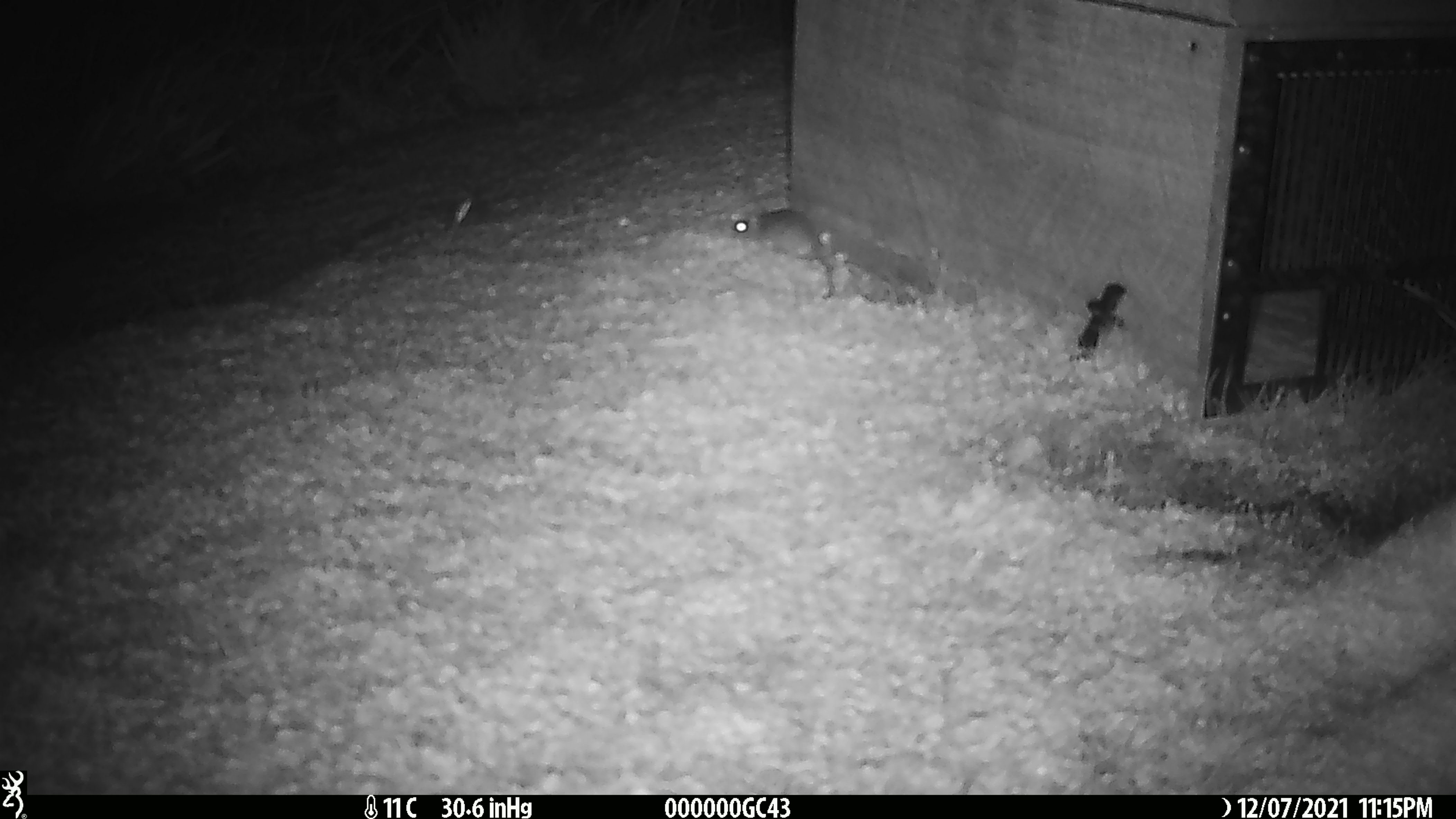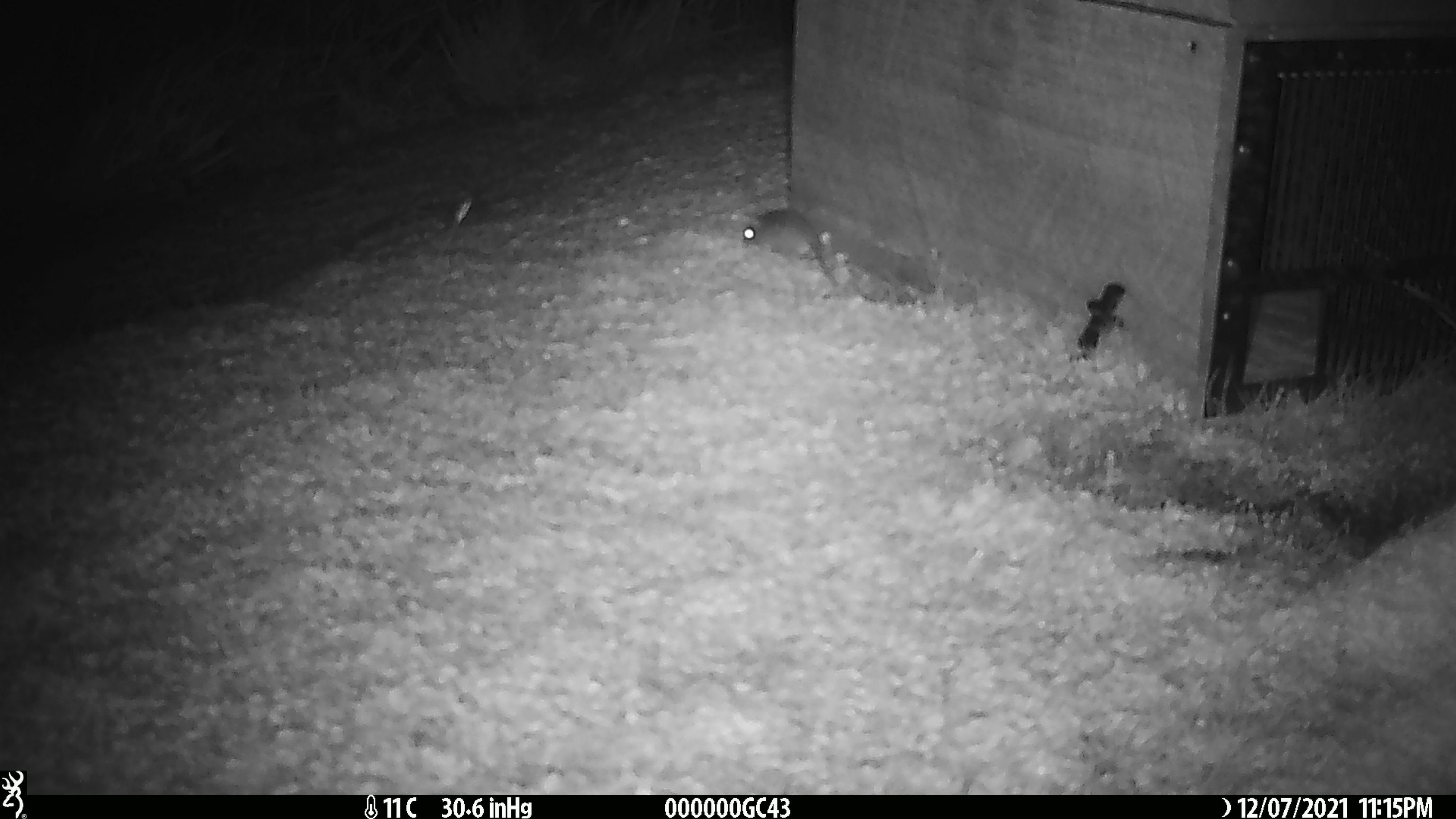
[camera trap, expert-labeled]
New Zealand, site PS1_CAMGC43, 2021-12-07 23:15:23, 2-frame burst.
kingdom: Animalia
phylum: Chordata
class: Mammalia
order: Rodentia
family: Muridae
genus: Mus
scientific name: Mus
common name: mouse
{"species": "mouse (Mus)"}